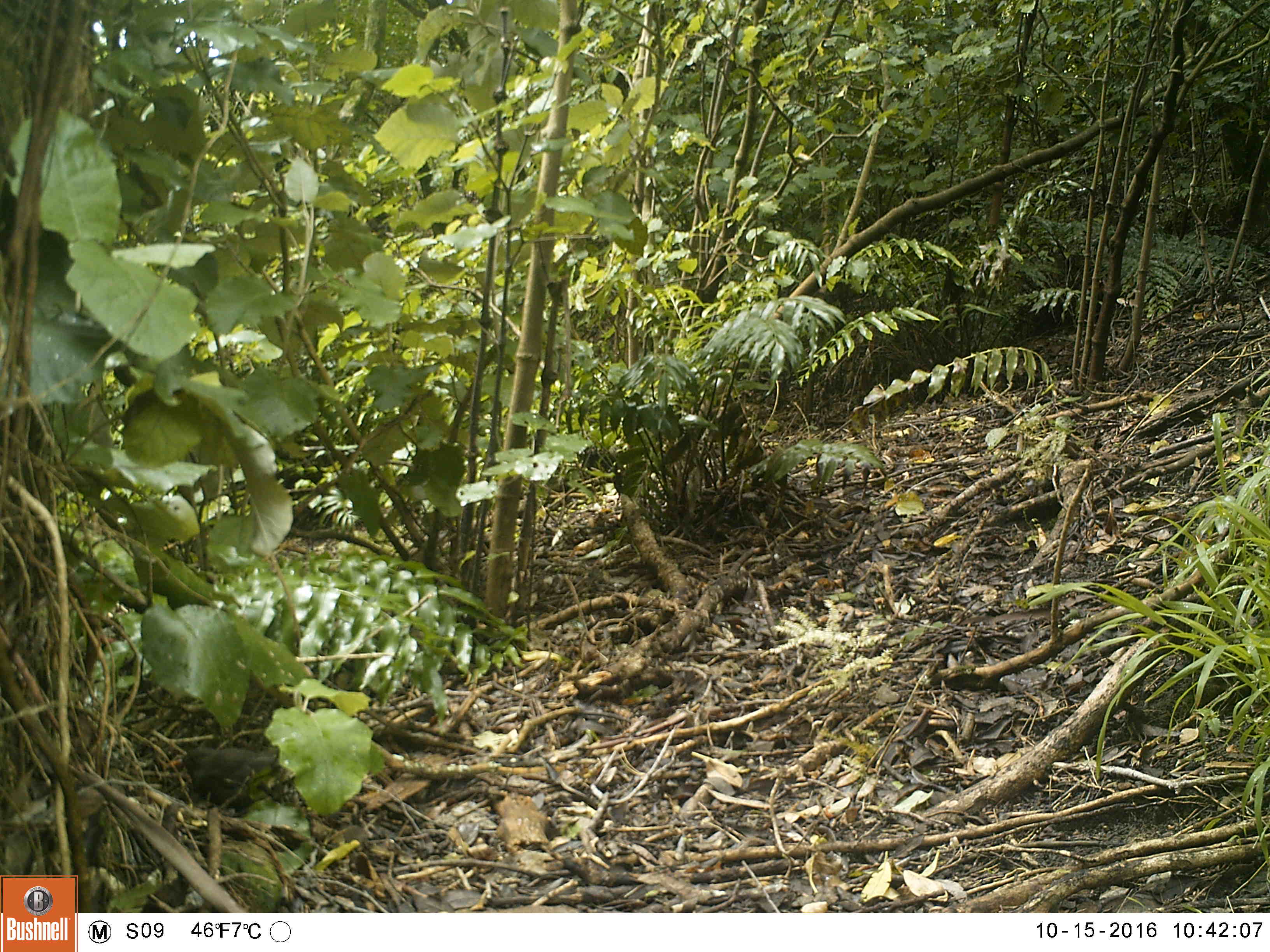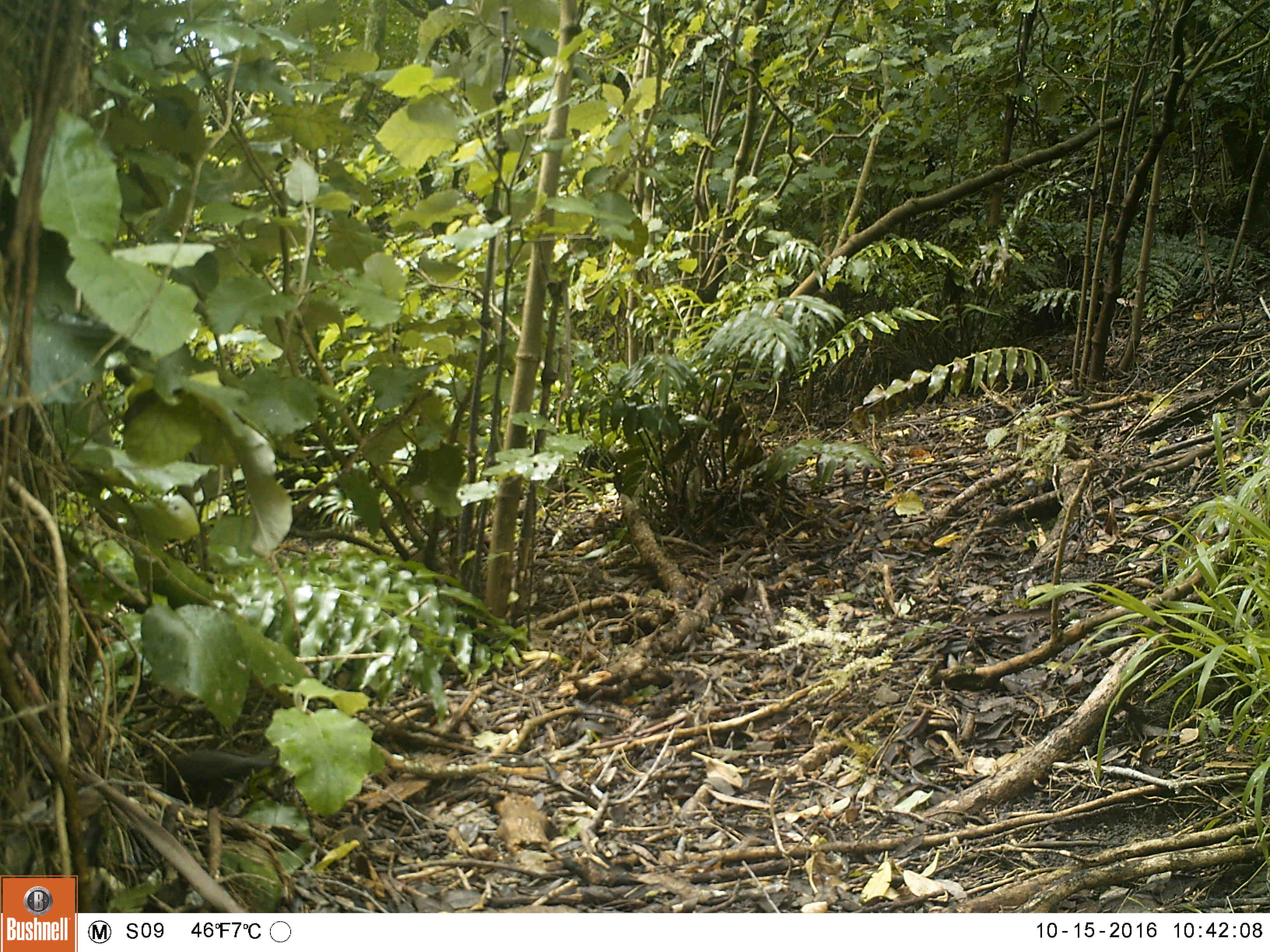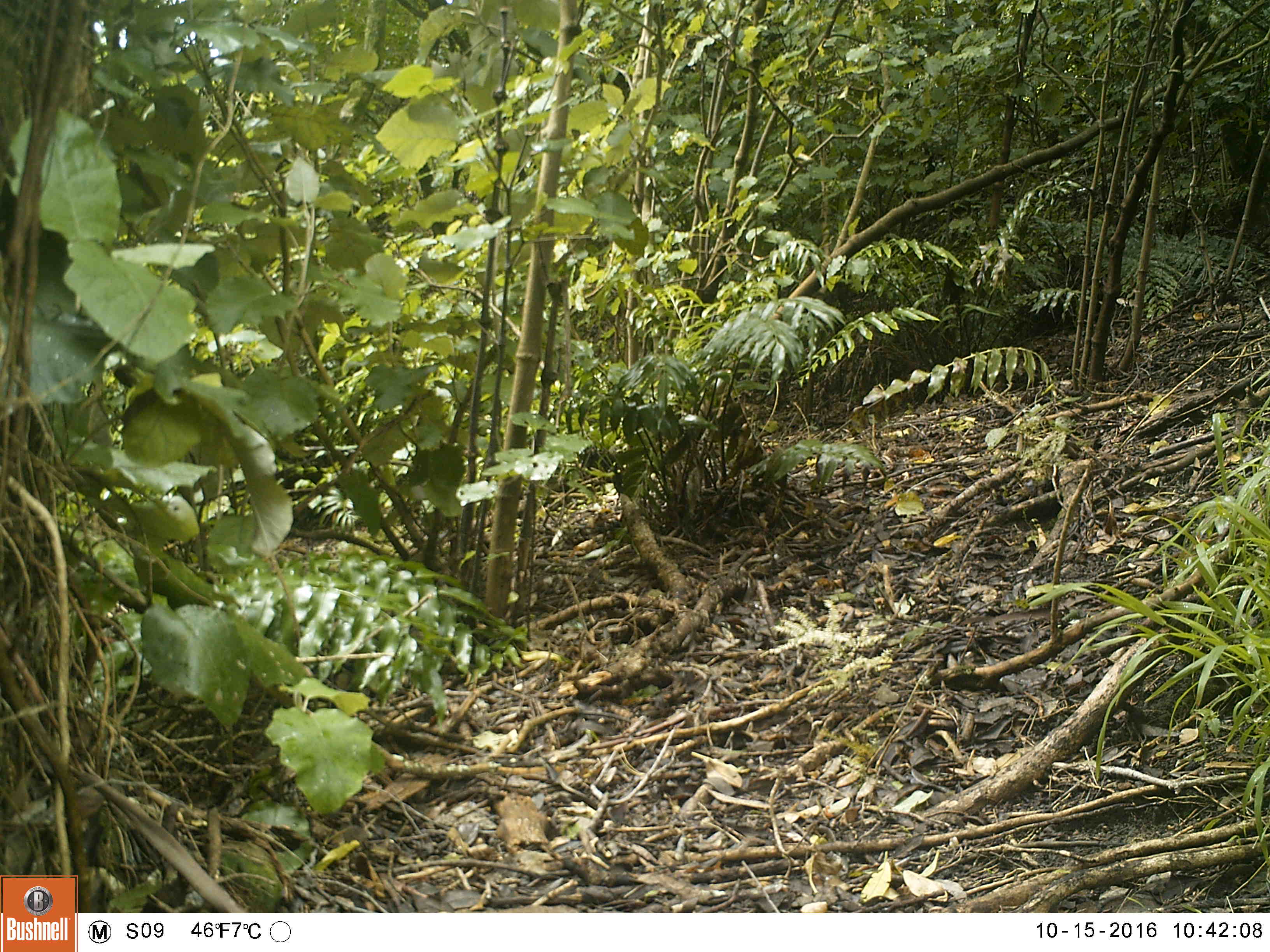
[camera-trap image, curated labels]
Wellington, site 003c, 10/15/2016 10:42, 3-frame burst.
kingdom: Animalia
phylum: Chordata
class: Aves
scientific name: Aves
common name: bird